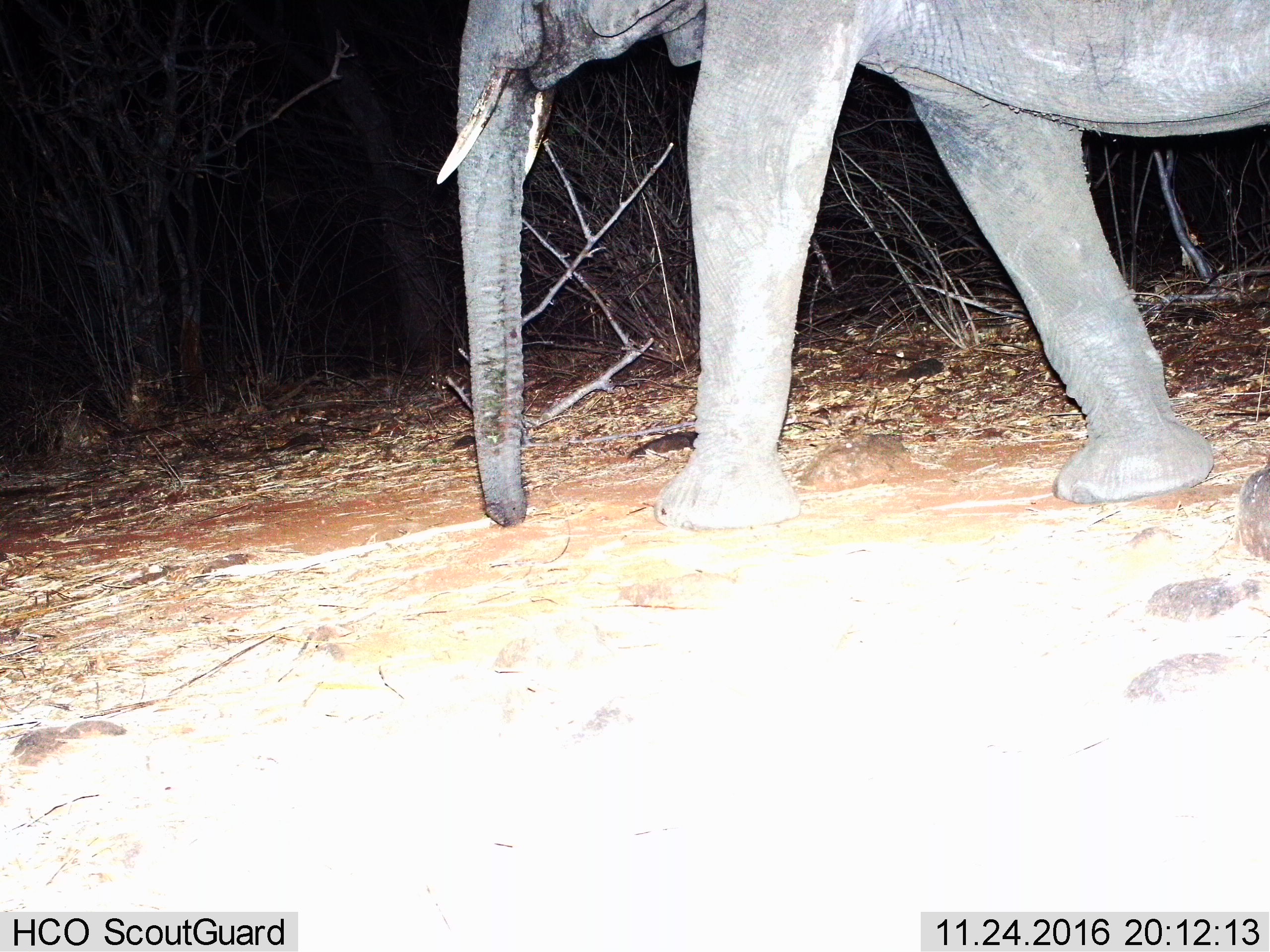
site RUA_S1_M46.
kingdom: Animalia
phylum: Chordata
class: Mammalia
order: Proboscidea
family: Elephantidae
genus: Loxodonta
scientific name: Loxodonta africana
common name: african bush elephant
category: elephant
Elephant (african bush elephant) (Loxodonta africana), count 1. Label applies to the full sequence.